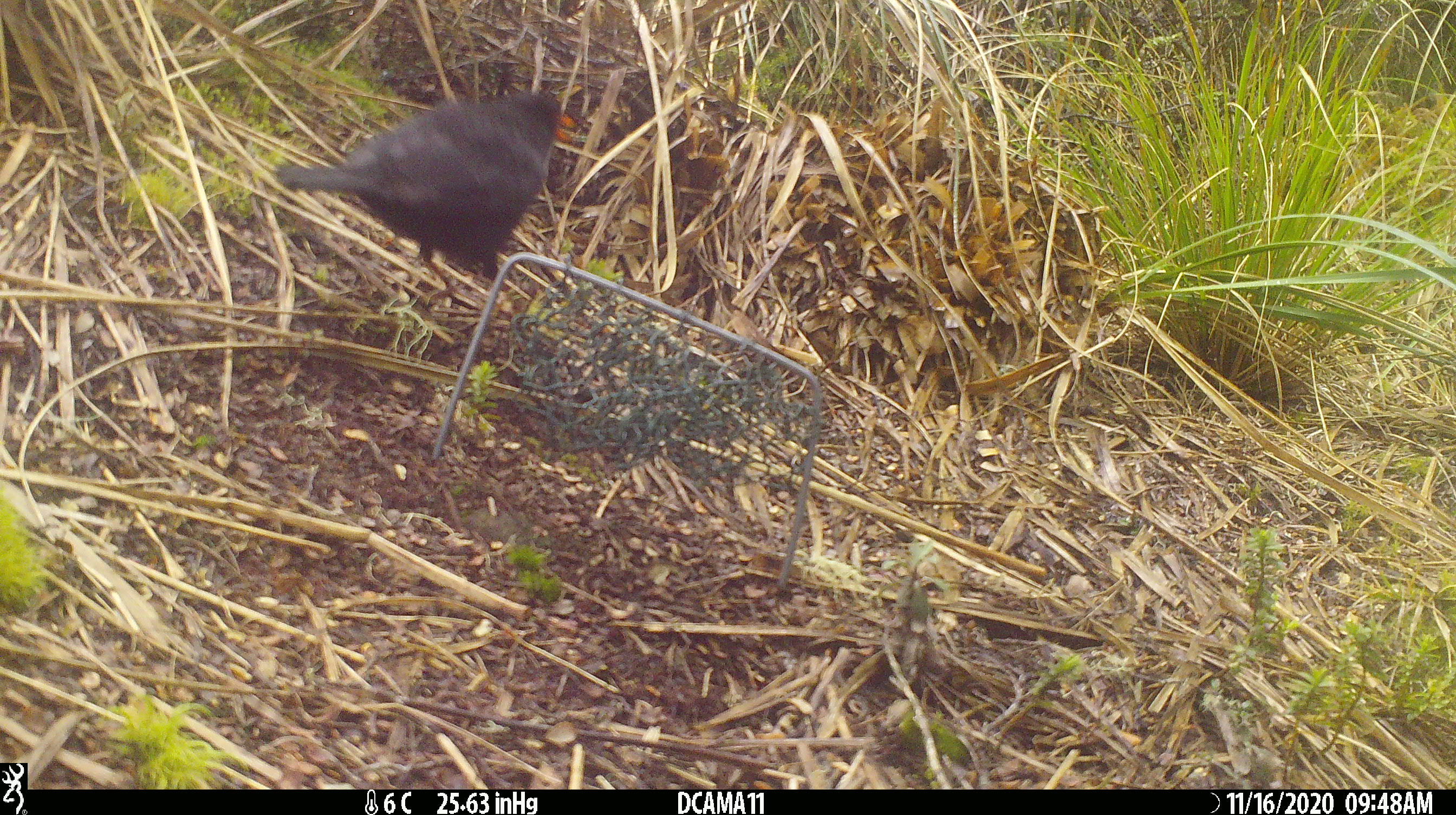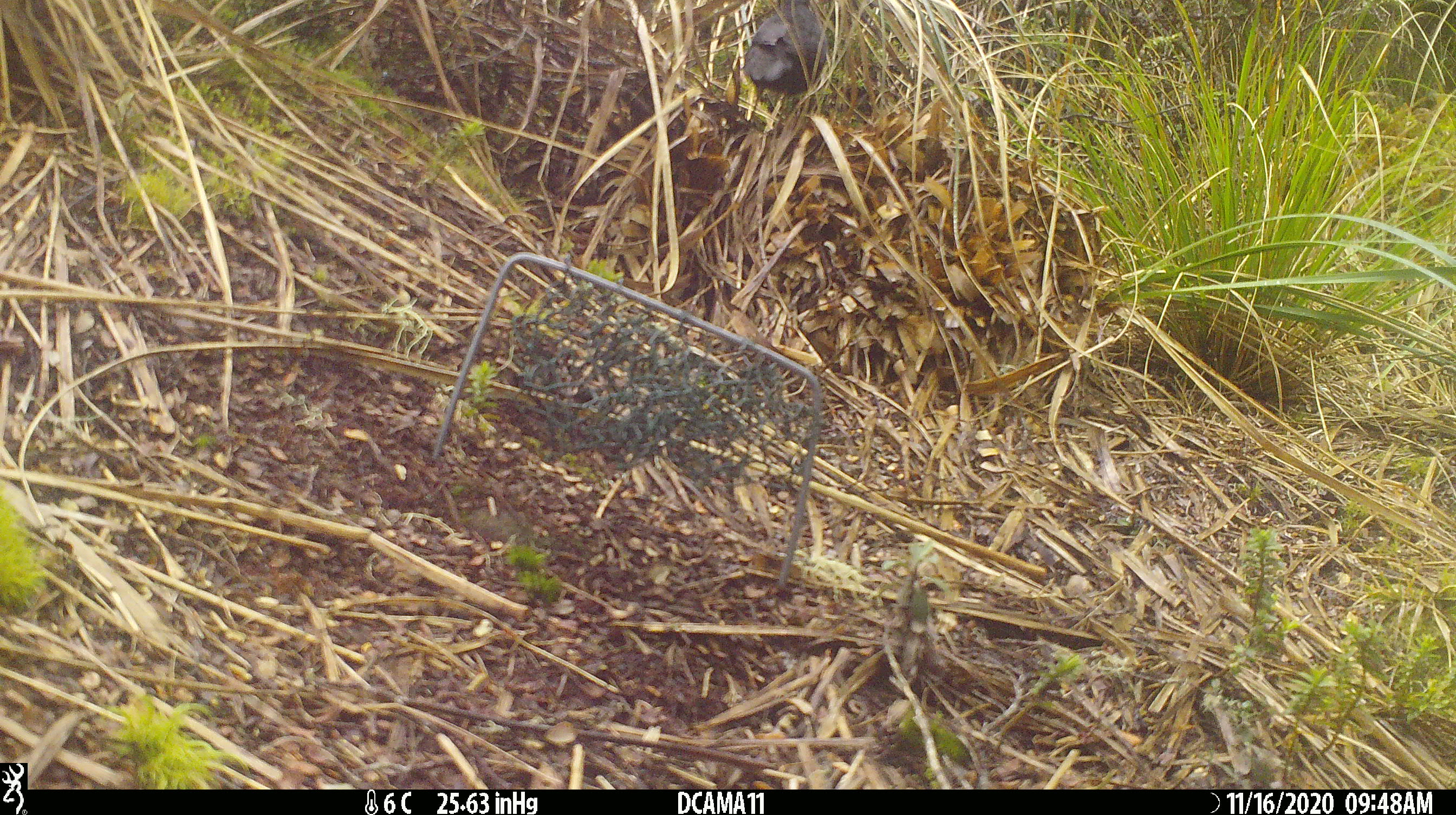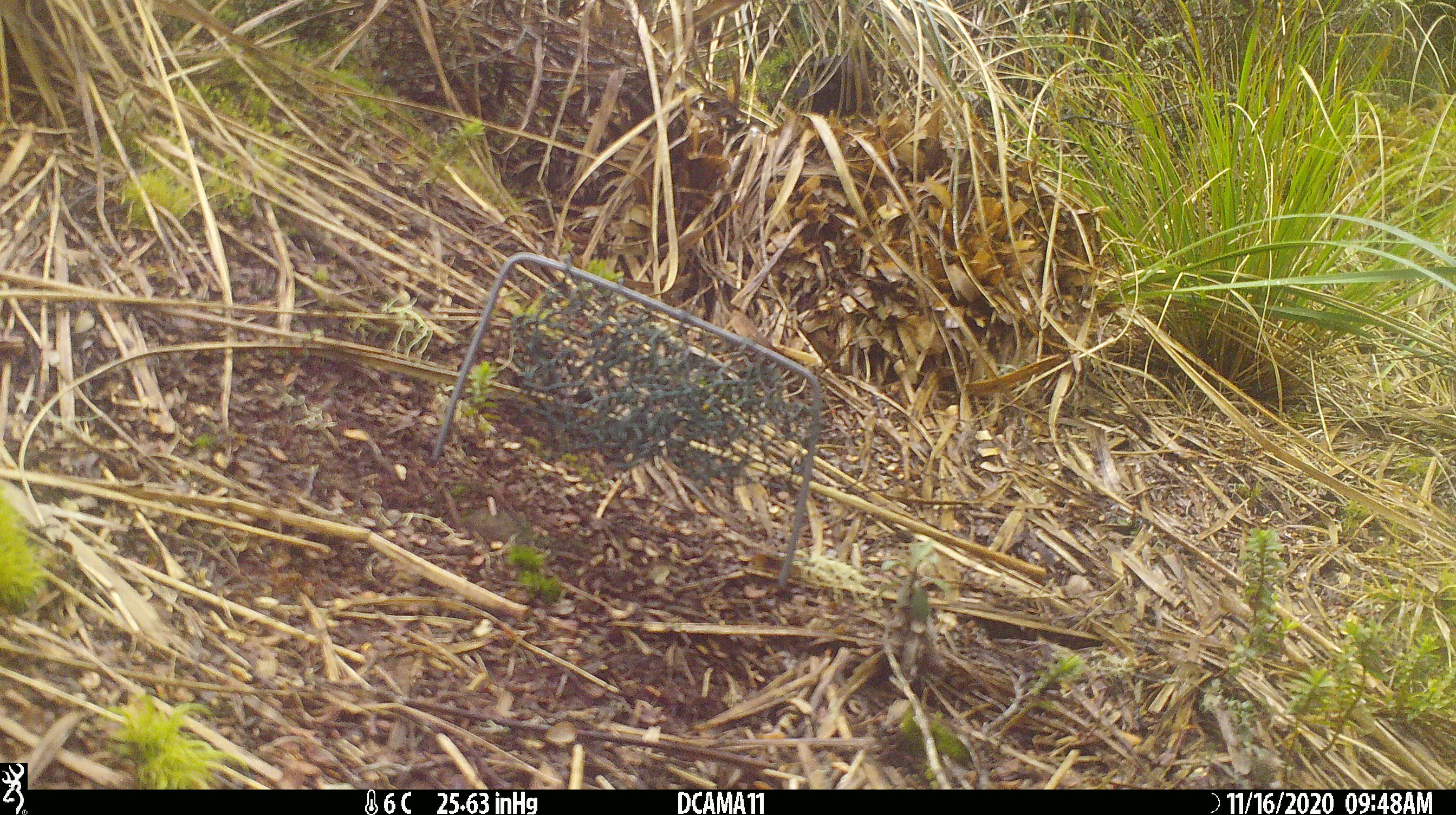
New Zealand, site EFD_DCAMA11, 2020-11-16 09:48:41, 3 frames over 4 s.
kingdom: Animalia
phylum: Chordata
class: Aves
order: Passeriformes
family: Turdidae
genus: Turdus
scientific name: Turdus merula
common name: eurasian blackbird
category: blackbird